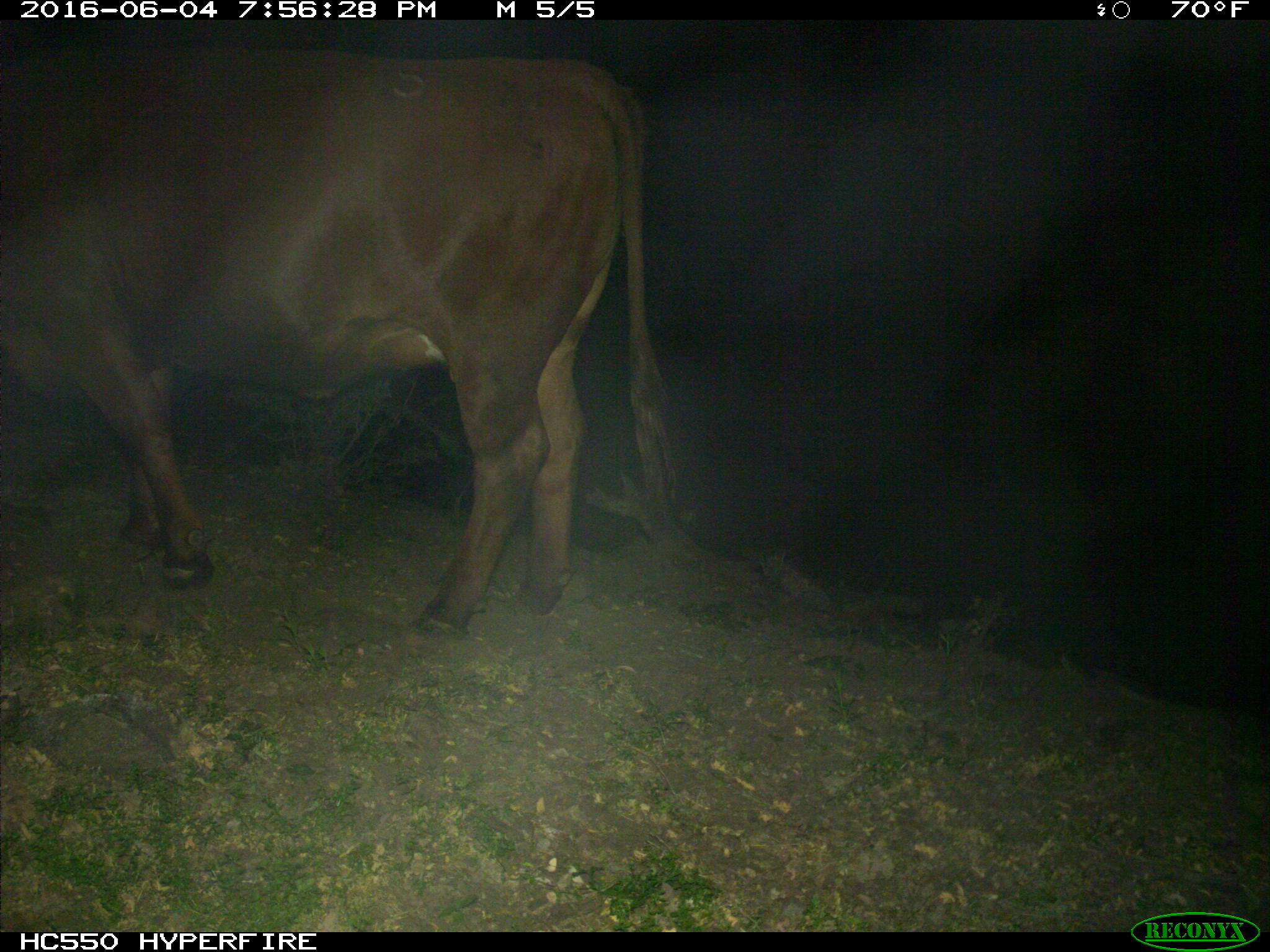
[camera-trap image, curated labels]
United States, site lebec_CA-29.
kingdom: Animalia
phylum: Chordata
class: Mammalia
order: Artiodactyla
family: Bovidae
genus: Bos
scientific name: Bos taurus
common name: domestic cow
Bos taurus (domestic cow).